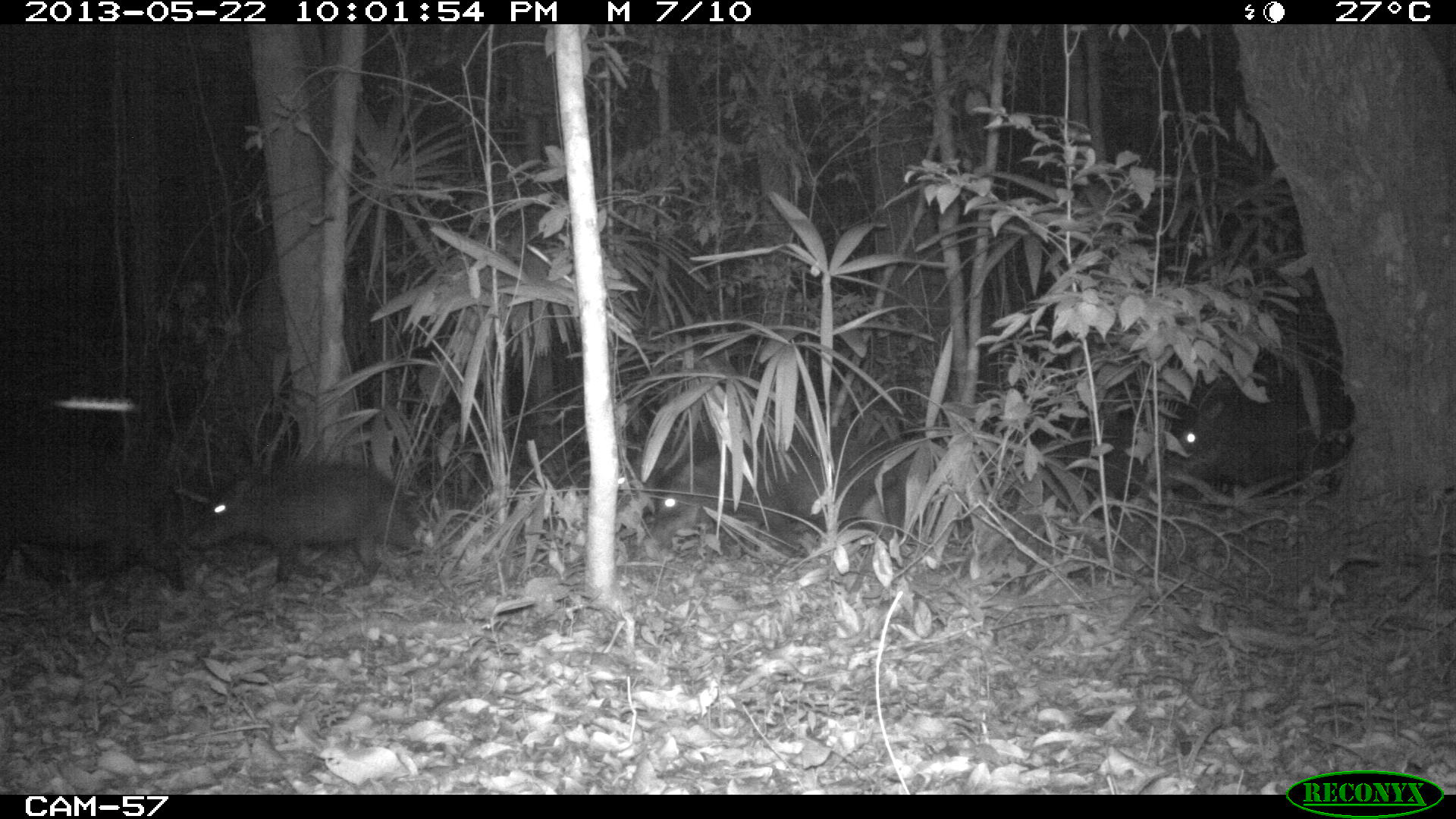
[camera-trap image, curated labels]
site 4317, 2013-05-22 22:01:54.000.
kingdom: Animalia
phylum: Chordata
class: Mammalia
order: Artiodactyla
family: Tayassuidae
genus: Tayassu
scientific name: Tayassu pecari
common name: white-lipped peccary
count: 20